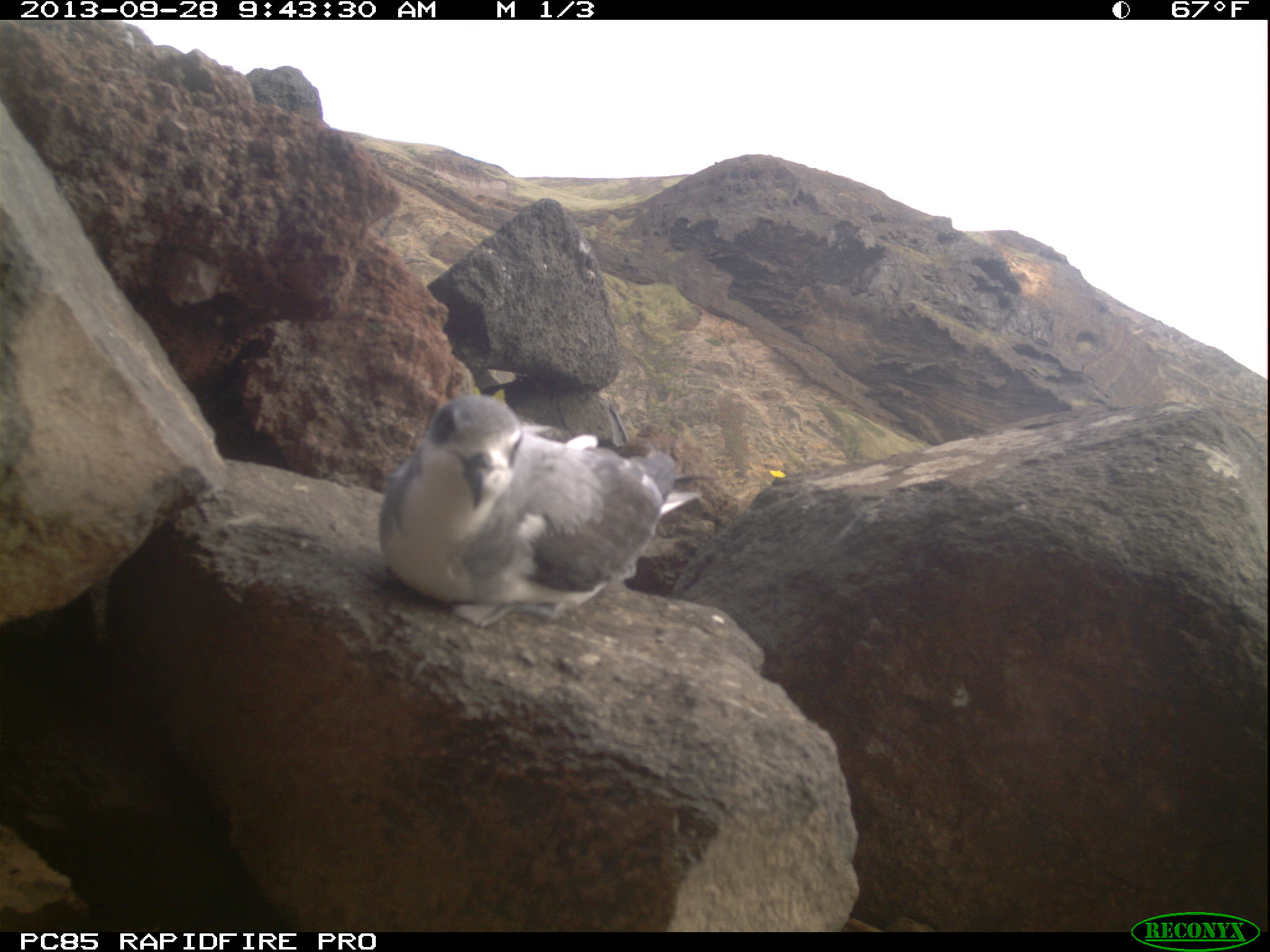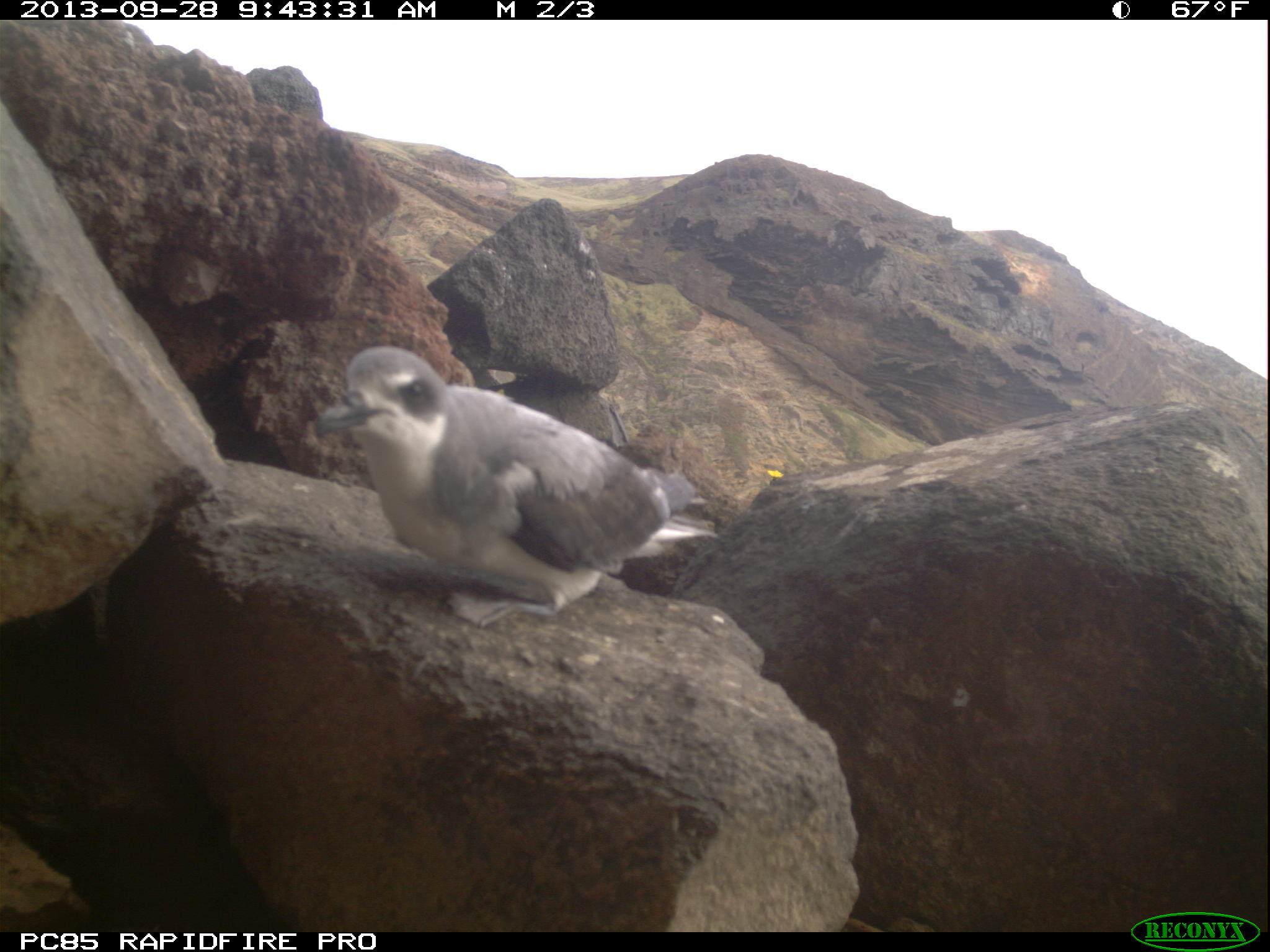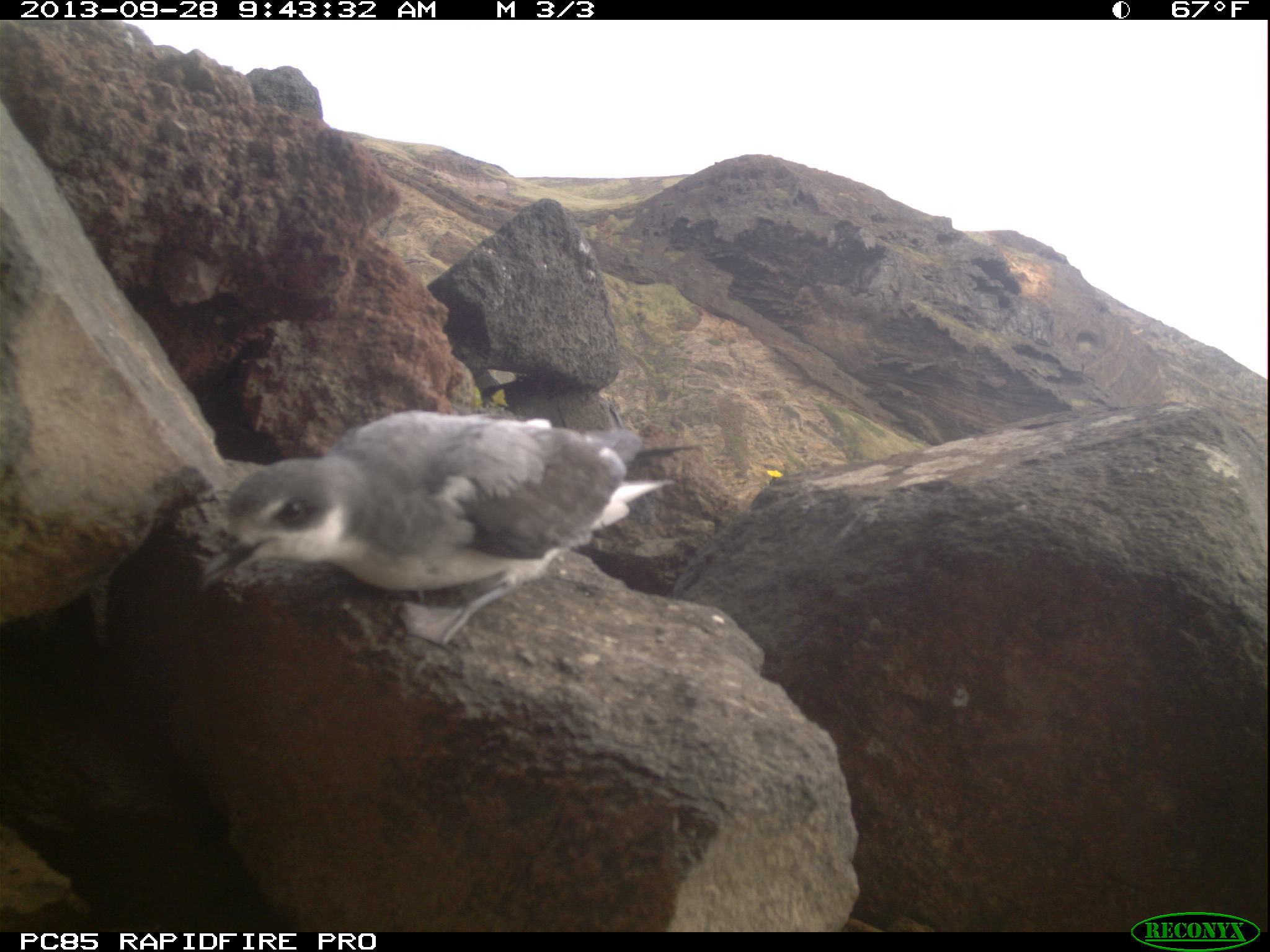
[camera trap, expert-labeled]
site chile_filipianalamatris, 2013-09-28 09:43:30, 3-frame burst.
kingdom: Animalia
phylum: Chordata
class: Aves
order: Procellariiformes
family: Procellariidae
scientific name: Procellariidae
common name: petrel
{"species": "petrel (Procellariidae)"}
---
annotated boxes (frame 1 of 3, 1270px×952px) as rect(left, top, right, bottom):
petrel: rect(371, 387, 691, 619)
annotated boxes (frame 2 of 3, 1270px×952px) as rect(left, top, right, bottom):
petrel: rect(309, 346, 702, 623)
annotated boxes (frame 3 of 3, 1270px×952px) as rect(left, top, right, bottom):
petrel: rect(201, 406, 698, 658)